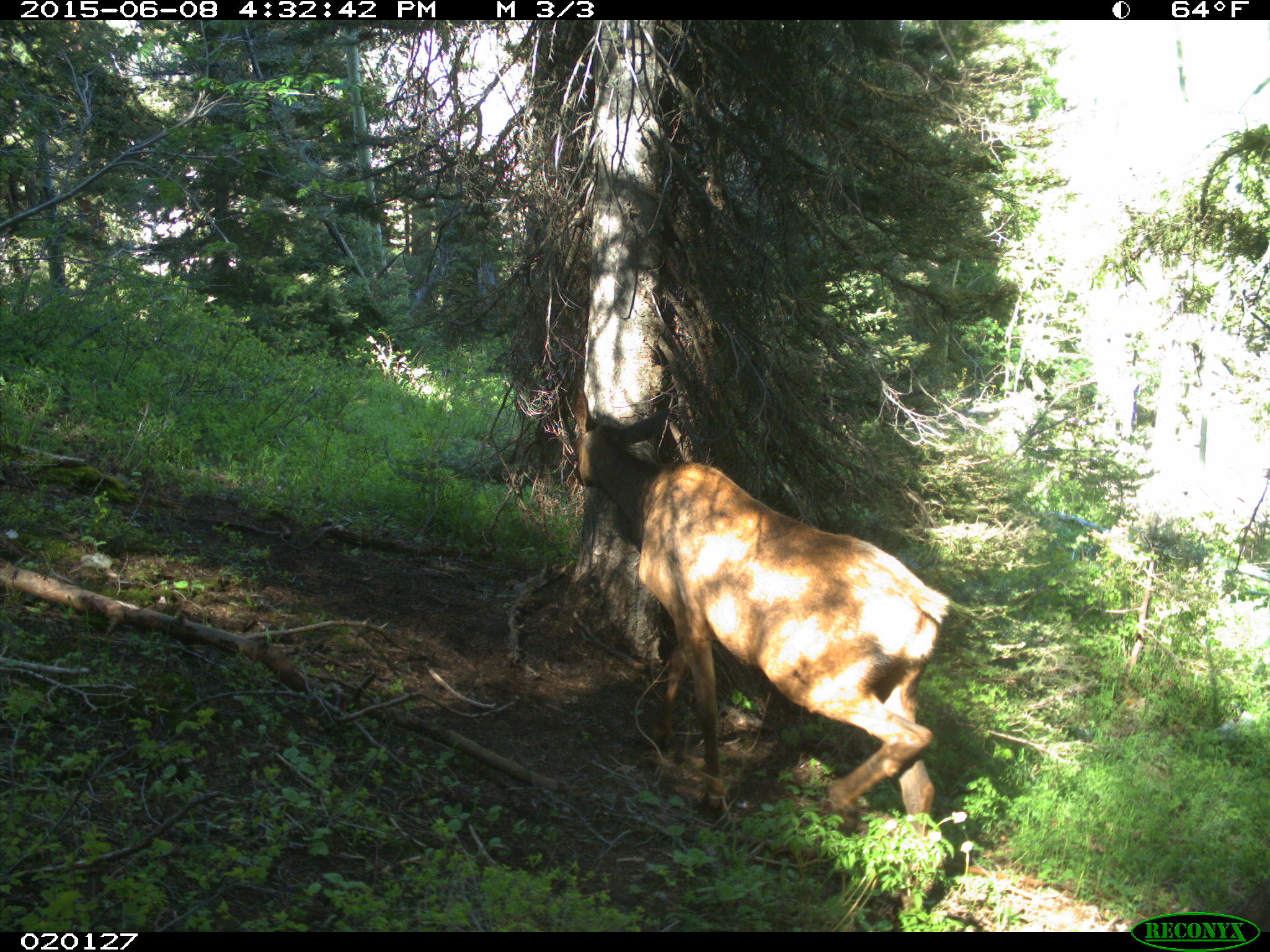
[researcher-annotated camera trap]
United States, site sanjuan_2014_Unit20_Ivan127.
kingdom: Animalia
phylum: Chordata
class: Mammalia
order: Artiodactyla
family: Cervidae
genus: Cervus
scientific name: Cervus elaphus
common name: red deer